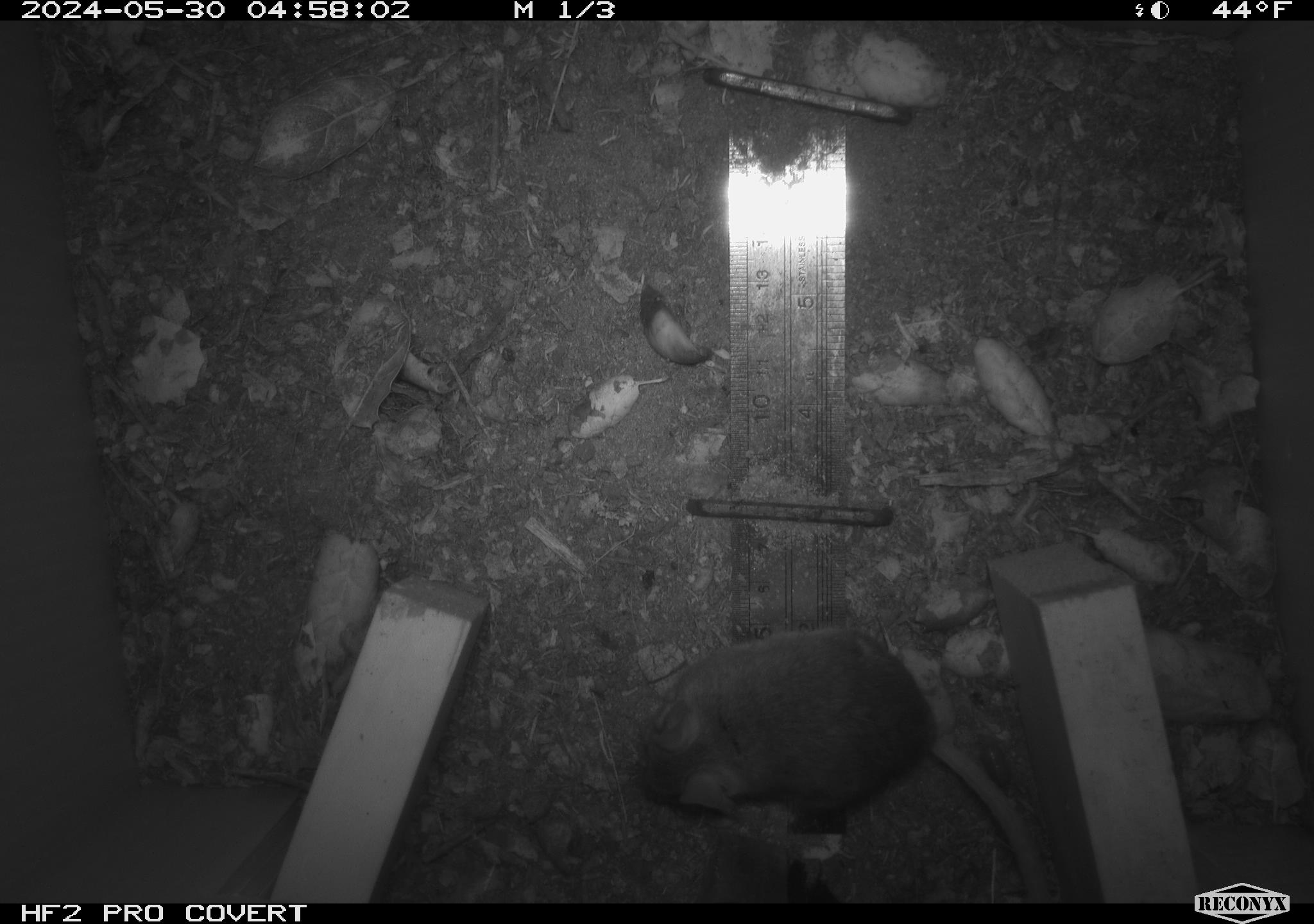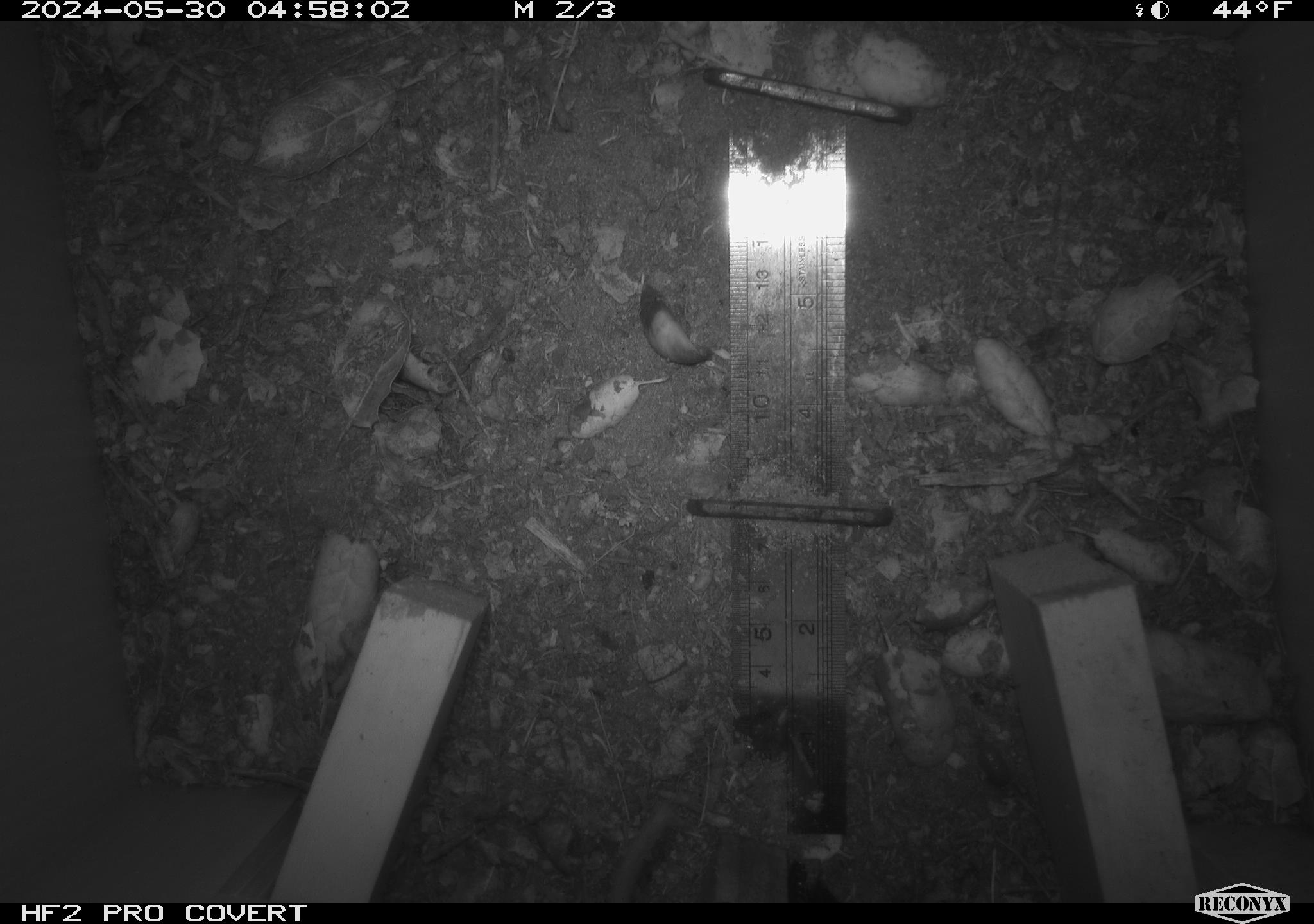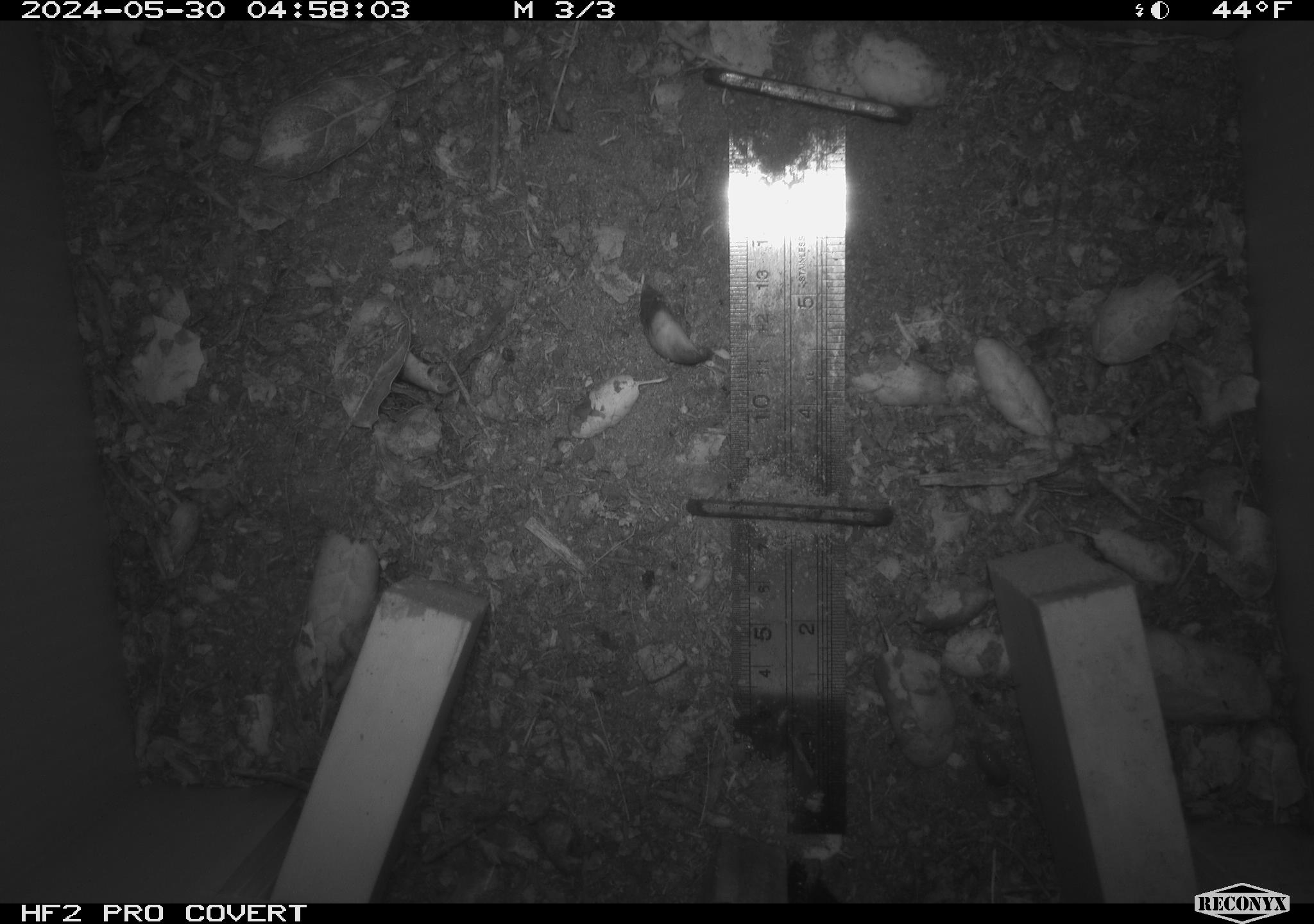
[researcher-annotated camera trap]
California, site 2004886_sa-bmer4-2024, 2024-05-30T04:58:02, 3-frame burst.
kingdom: Animalia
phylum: Chordata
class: Mammalia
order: Rodentia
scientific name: Rodentia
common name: mouse species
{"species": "mouse species (Rodentia)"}